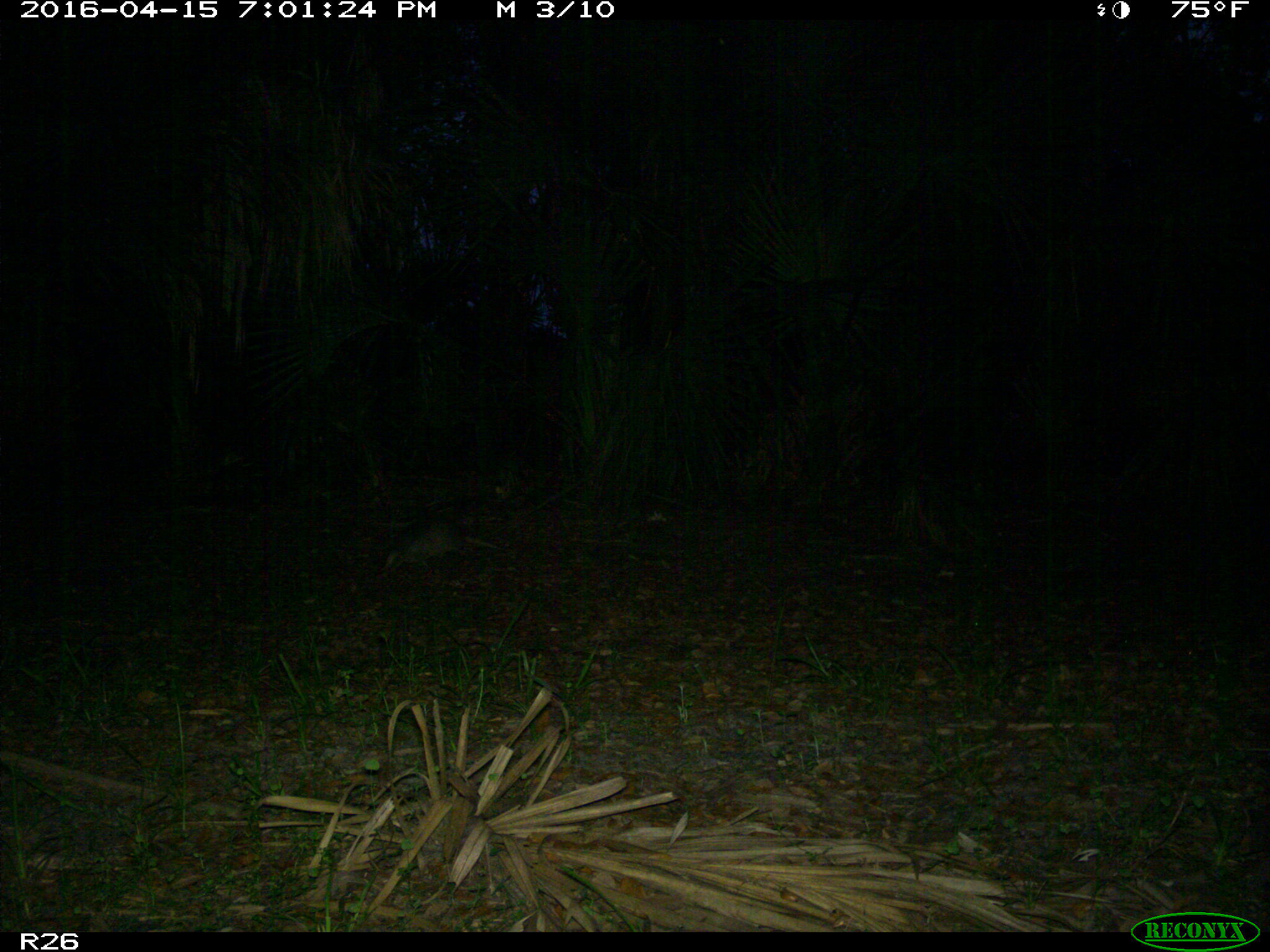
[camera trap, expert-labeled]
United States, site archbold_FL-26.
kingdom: Animalia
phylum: Chordata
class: Mammalia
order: Cingulata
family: Dasypodidae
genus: Dasypus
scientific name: Dasypus novemcinctus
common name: nine-banded armadillo